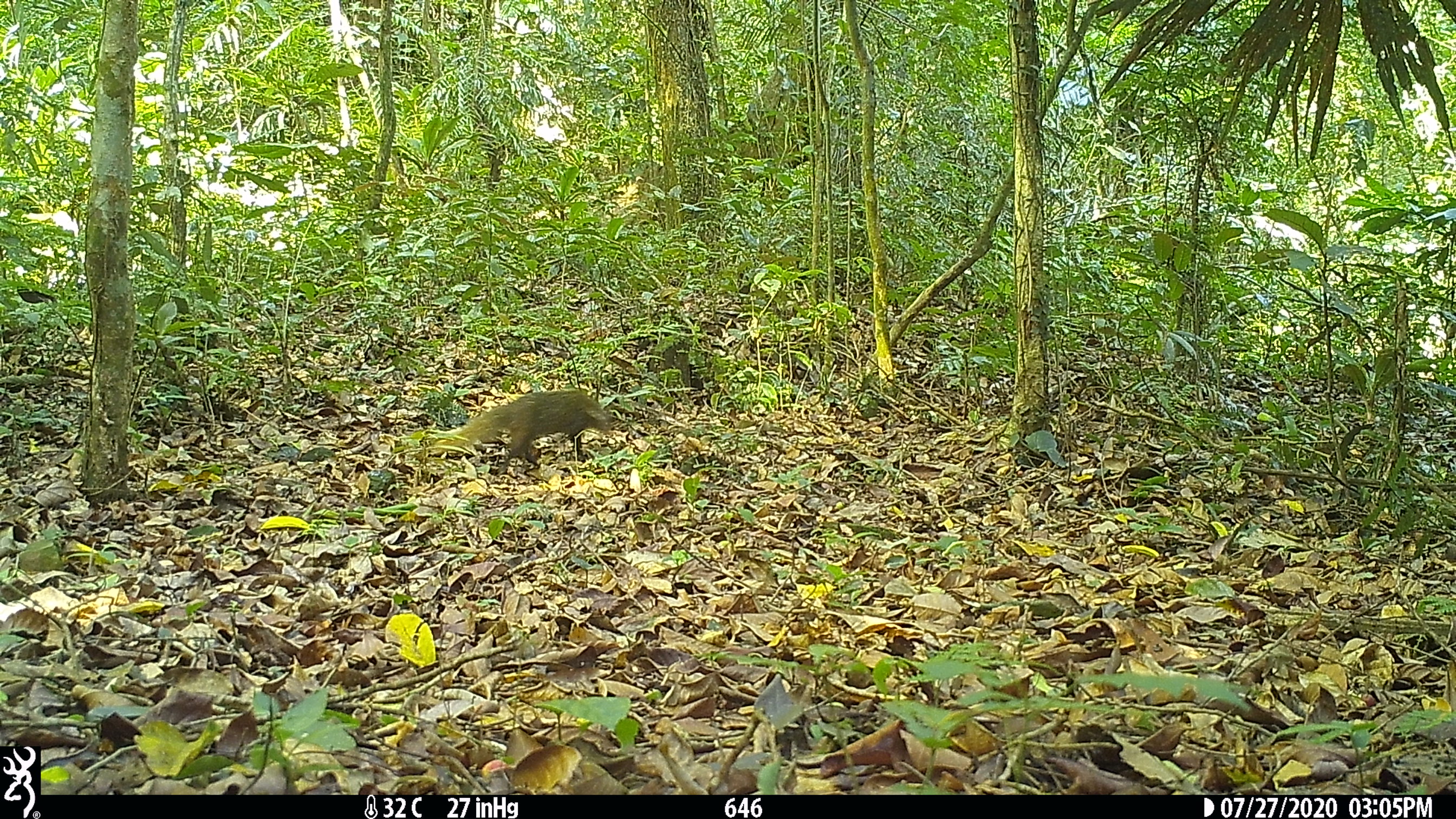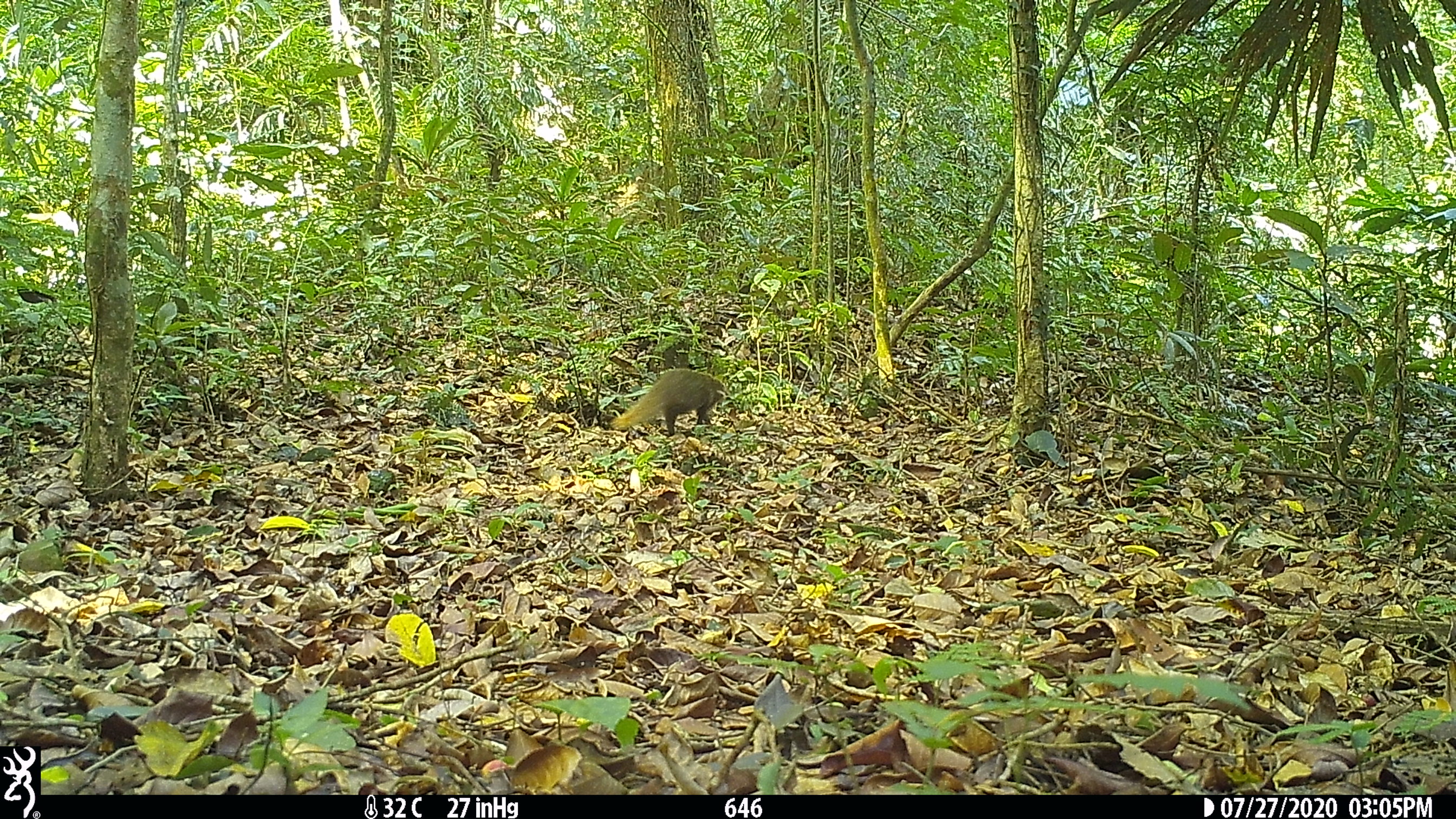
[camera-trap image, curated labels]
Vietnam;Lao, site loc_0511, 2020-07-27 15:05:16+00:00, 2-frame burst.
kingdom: Animalia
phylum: Chordata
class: Mammalia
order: Carnivora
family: Herpestidae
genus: Urva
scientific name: Urva urva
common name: crab-eating mongoose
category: crab eating mongoose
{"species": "crab eating mongoose (crab-eating mongoose) (Urva urva)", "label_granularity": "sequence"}